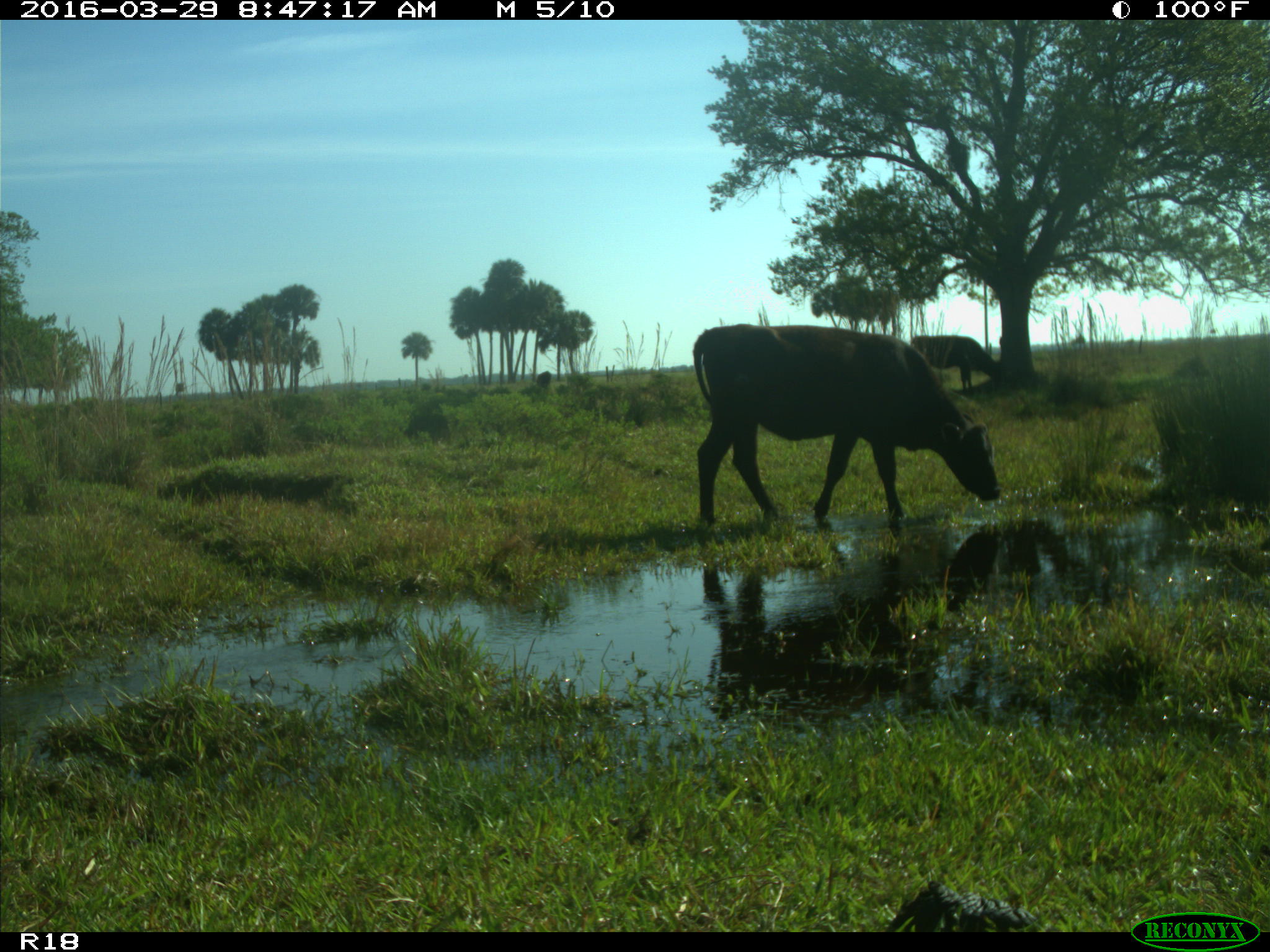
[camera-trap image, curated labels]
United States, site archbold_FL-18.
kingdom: Animalia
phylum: Chordata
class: Mammalia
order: Artiodactyla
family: Bovidae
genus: Bos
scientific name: Bos taurus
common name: domestic cow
Bos taurus (domestic cow).